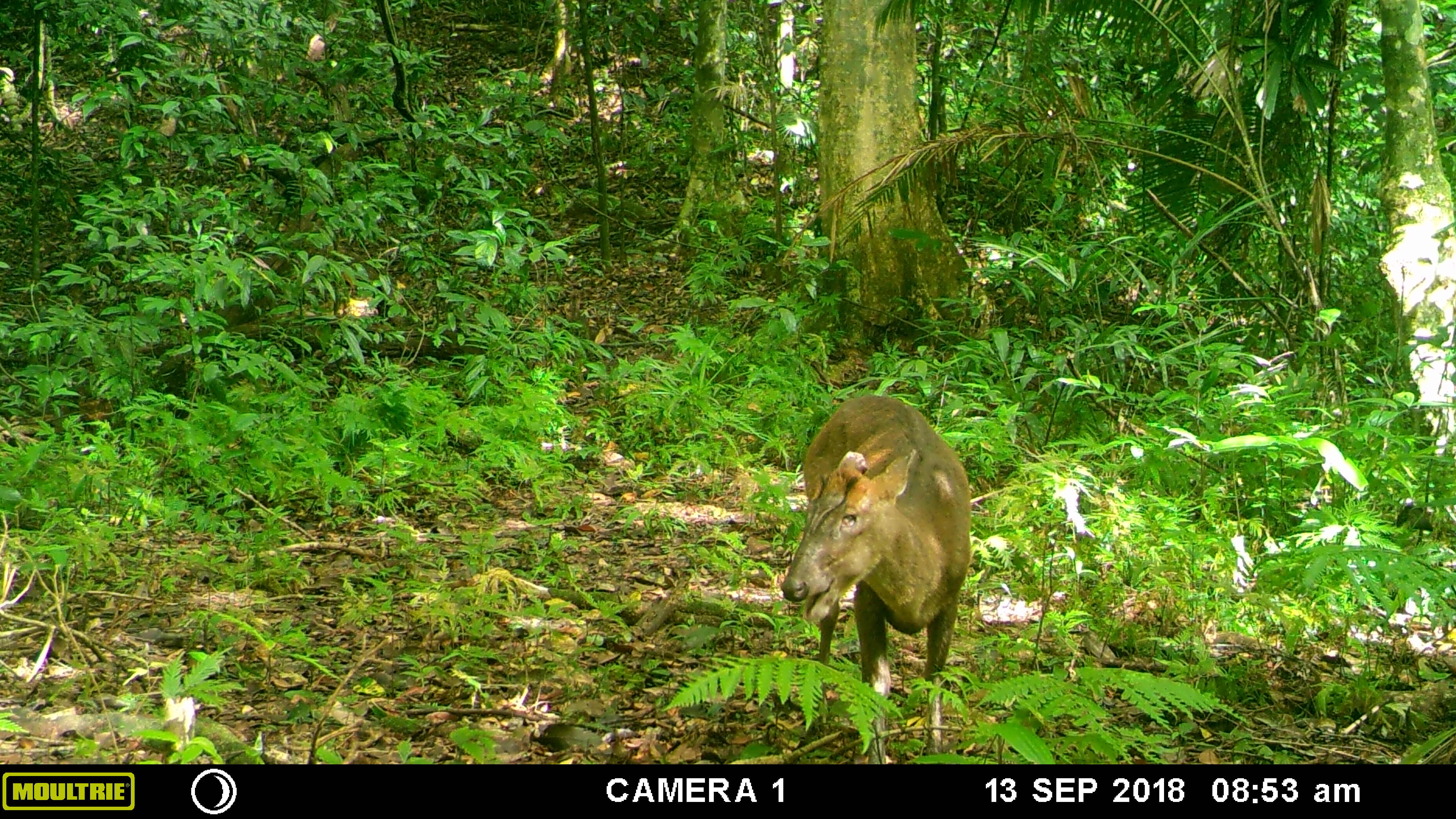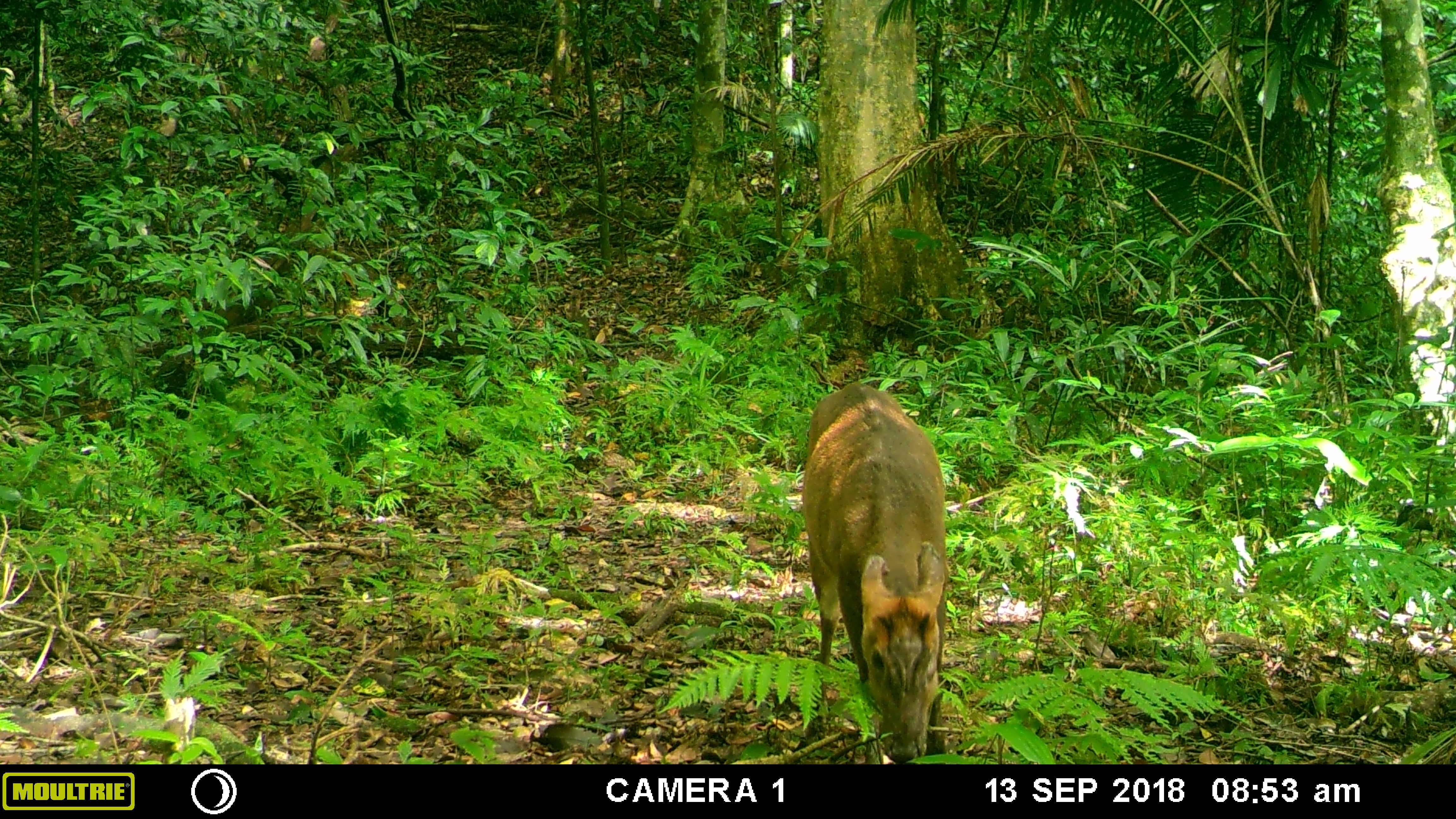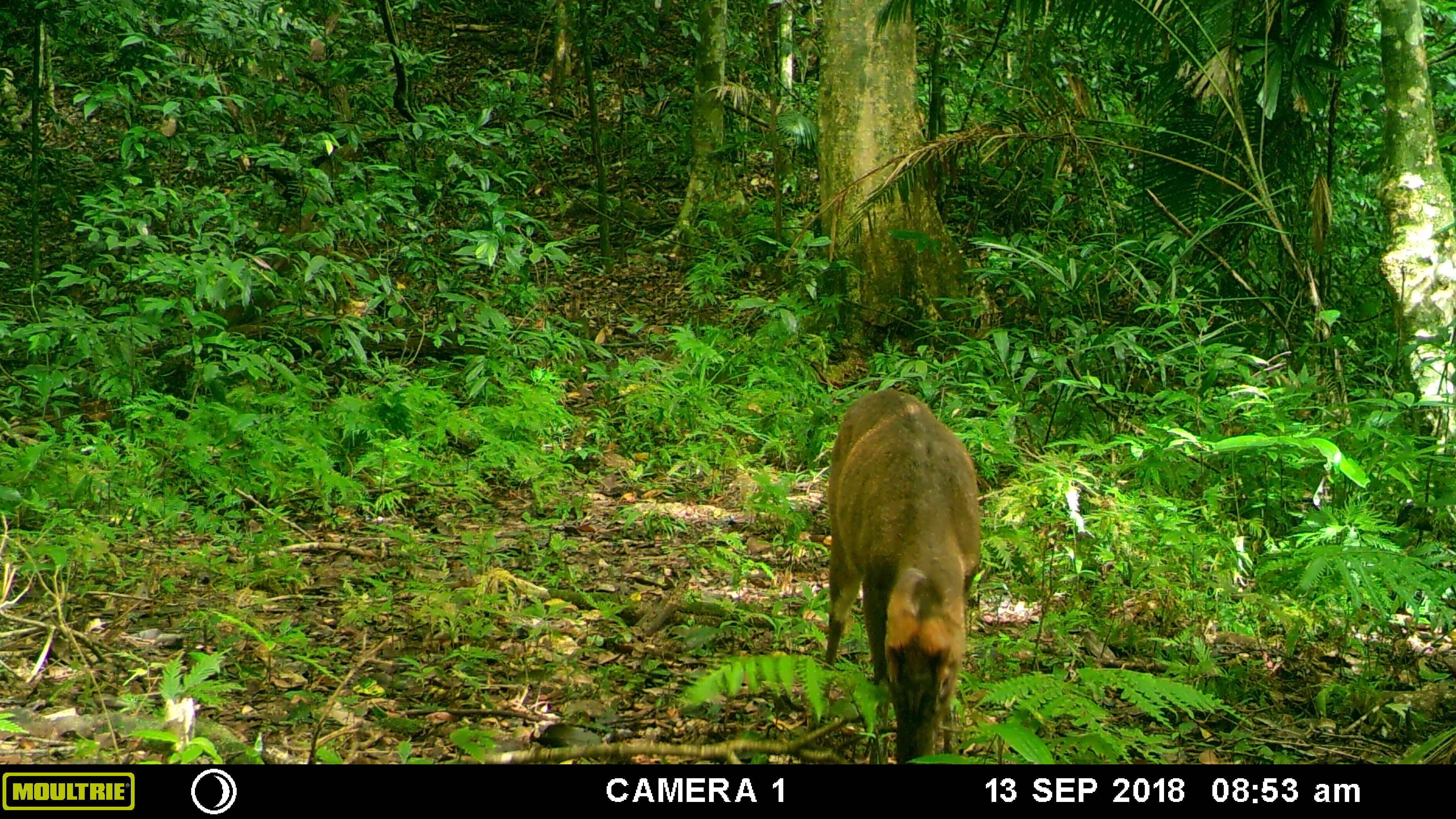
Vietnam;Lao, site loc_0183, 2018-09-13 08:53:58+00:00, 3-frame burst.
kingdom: Animalia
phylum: Chordata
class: Mammalia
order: Artiodactyla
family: Cervidae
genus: Muntiacus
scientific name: Muntiacus rooseveltorum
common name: roosevelt's muntjac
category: roosevelts muntjac group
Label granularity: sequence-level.